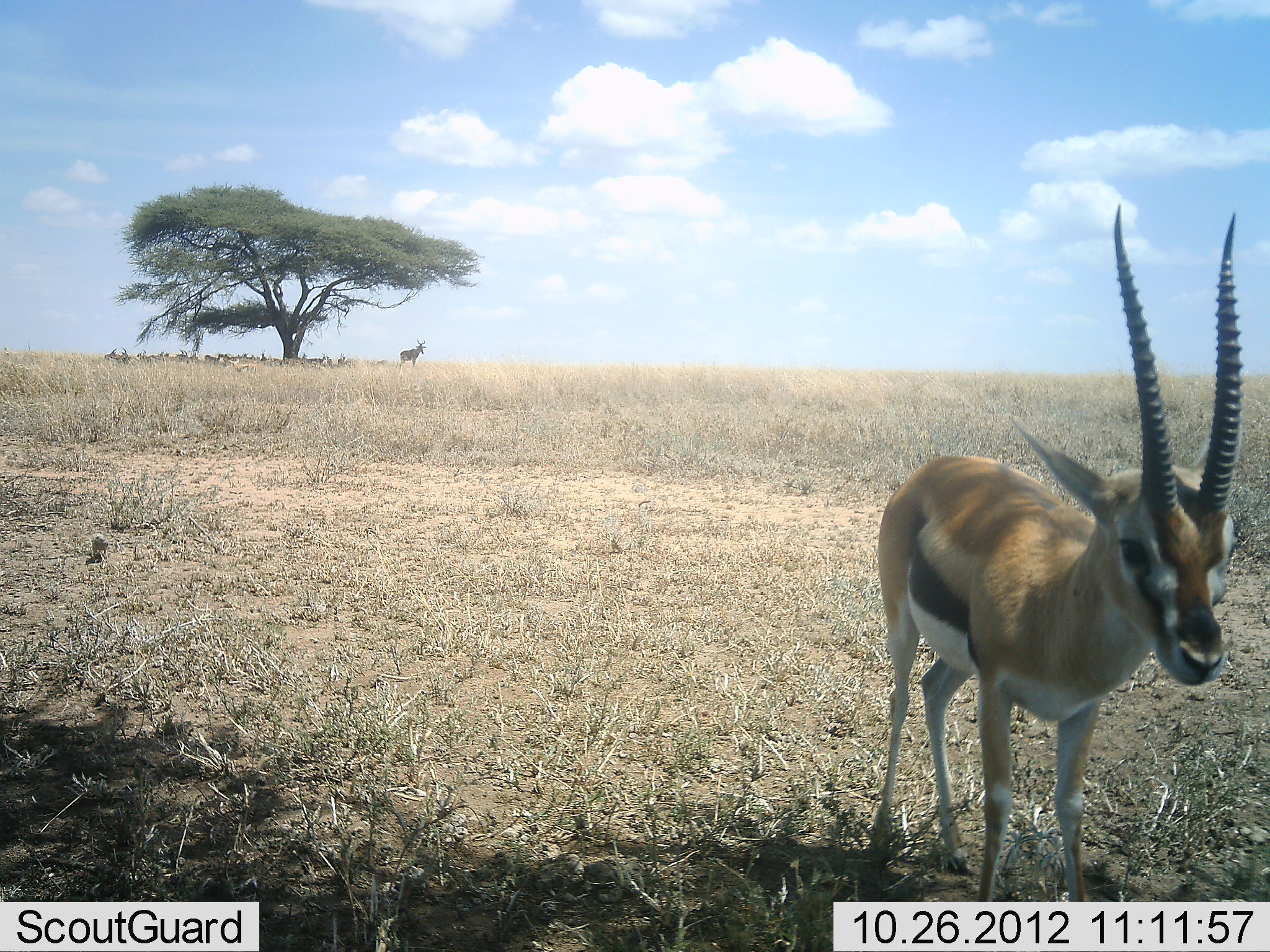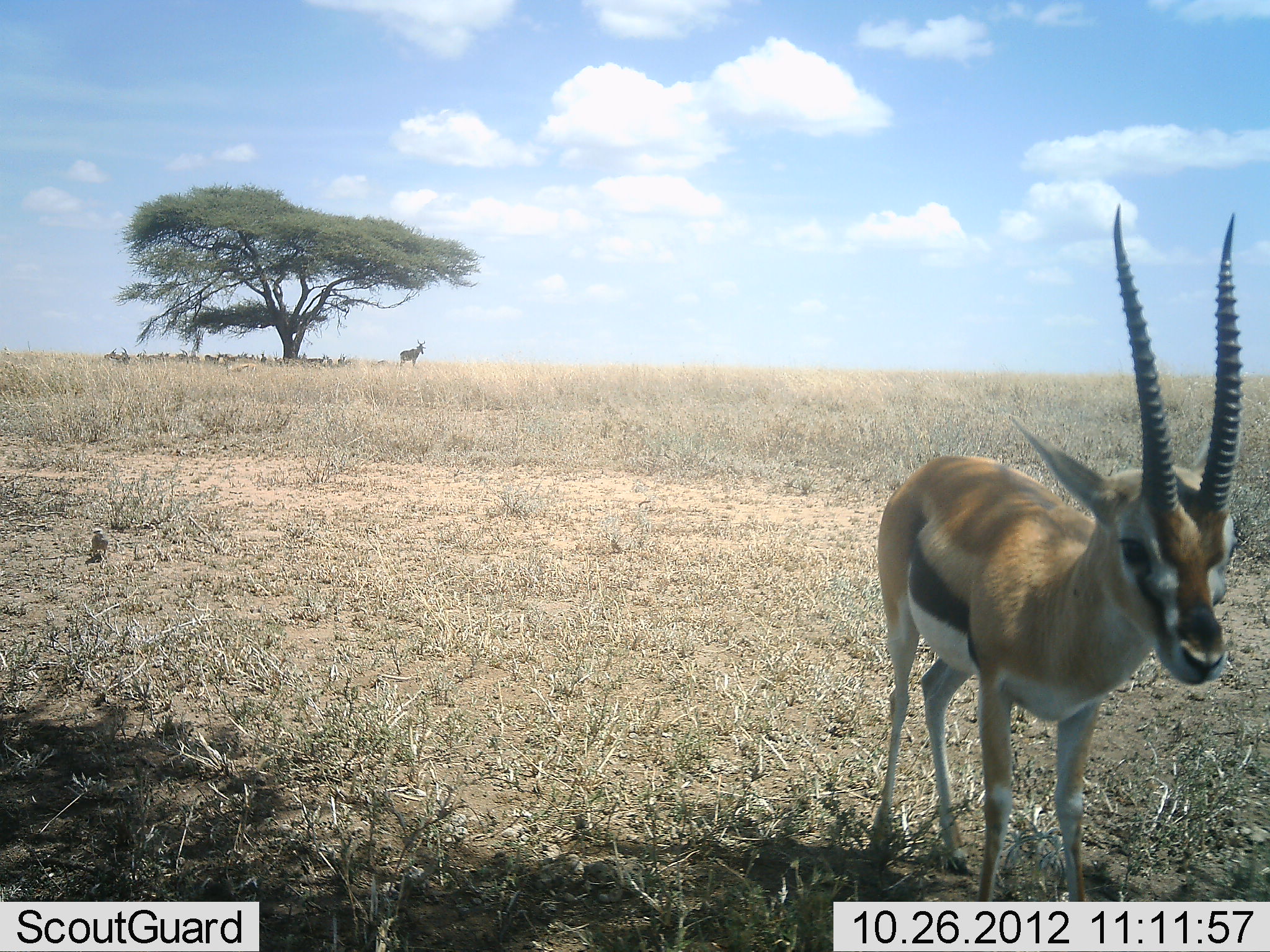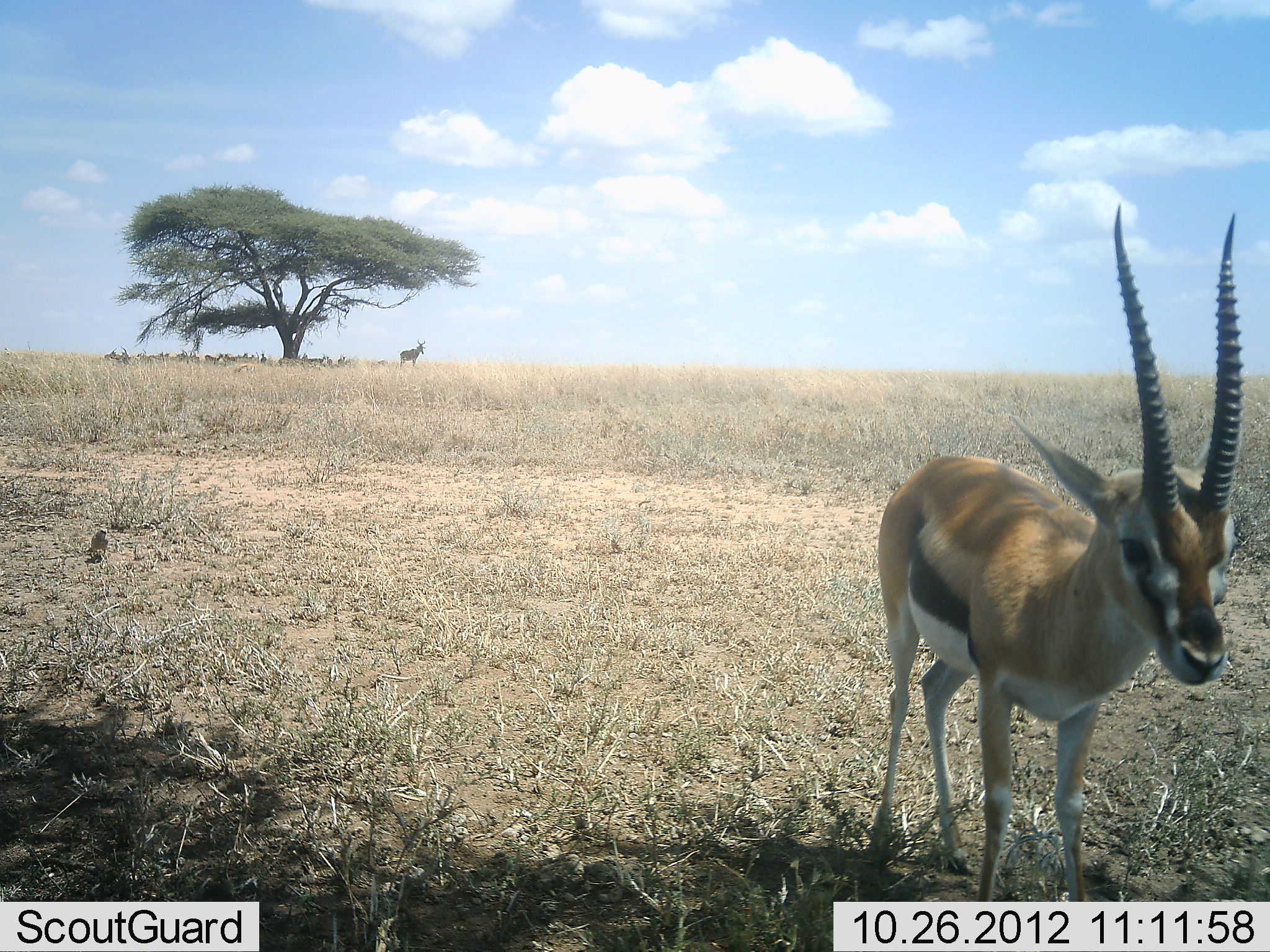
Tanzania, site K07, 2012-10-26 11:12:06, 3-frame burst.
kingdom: Animalia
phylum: Chordata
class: Mammalia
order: Artiodactyla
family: Bovidae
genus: Eudorcas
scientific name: Eudorcas thomsonii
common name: thomson's gazelle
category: gazellethomsons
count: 1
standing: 87%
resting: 20%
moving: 13%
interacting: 0%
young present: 7%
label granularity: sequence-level